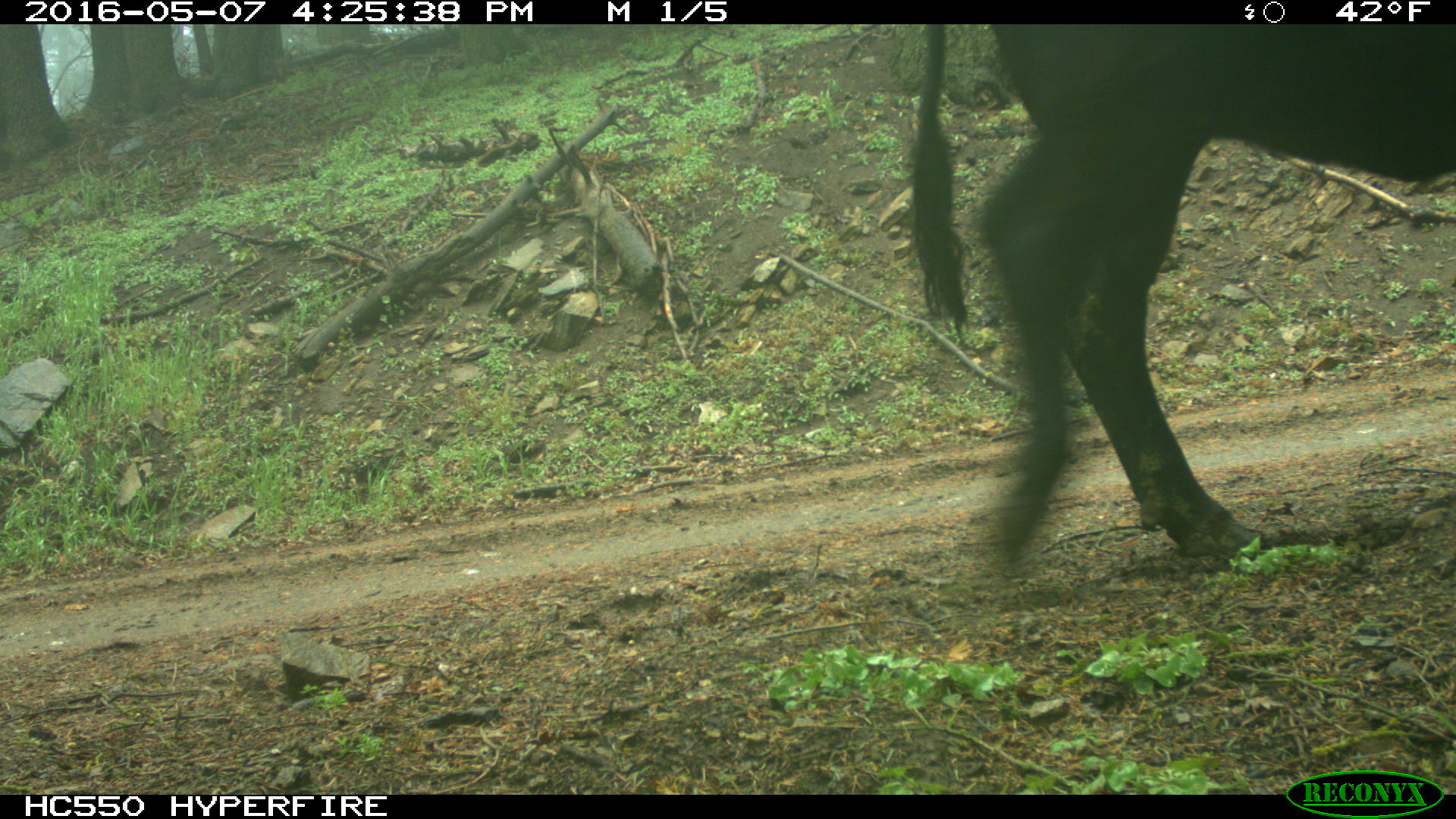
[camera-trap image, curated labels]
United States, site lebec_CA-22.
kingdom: Animalia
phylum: Chordata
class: Mammalia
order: Artiodactyla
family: Bovidae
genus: Bos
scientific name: Bos taurus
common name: domestic cow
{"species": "Bos taurus (domestic cow)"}